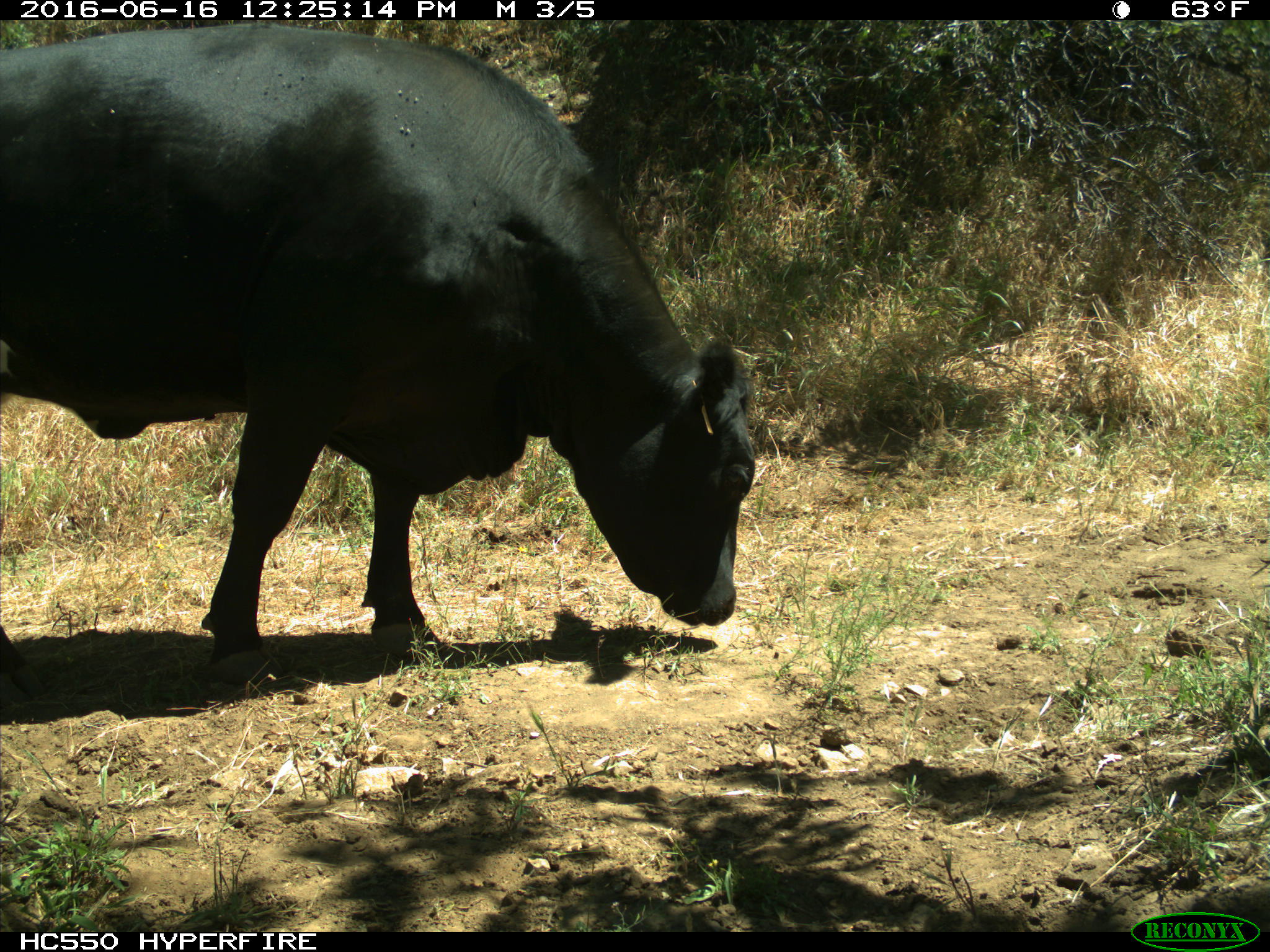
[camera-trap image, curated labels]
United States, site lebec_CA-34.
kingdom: Animalia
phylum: Chordata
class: Mammalia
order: Artiodactyla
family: Bovidae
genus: Bos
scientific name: Bos taurus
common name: domestic cow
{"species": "Bos taurus (domestic cow)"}